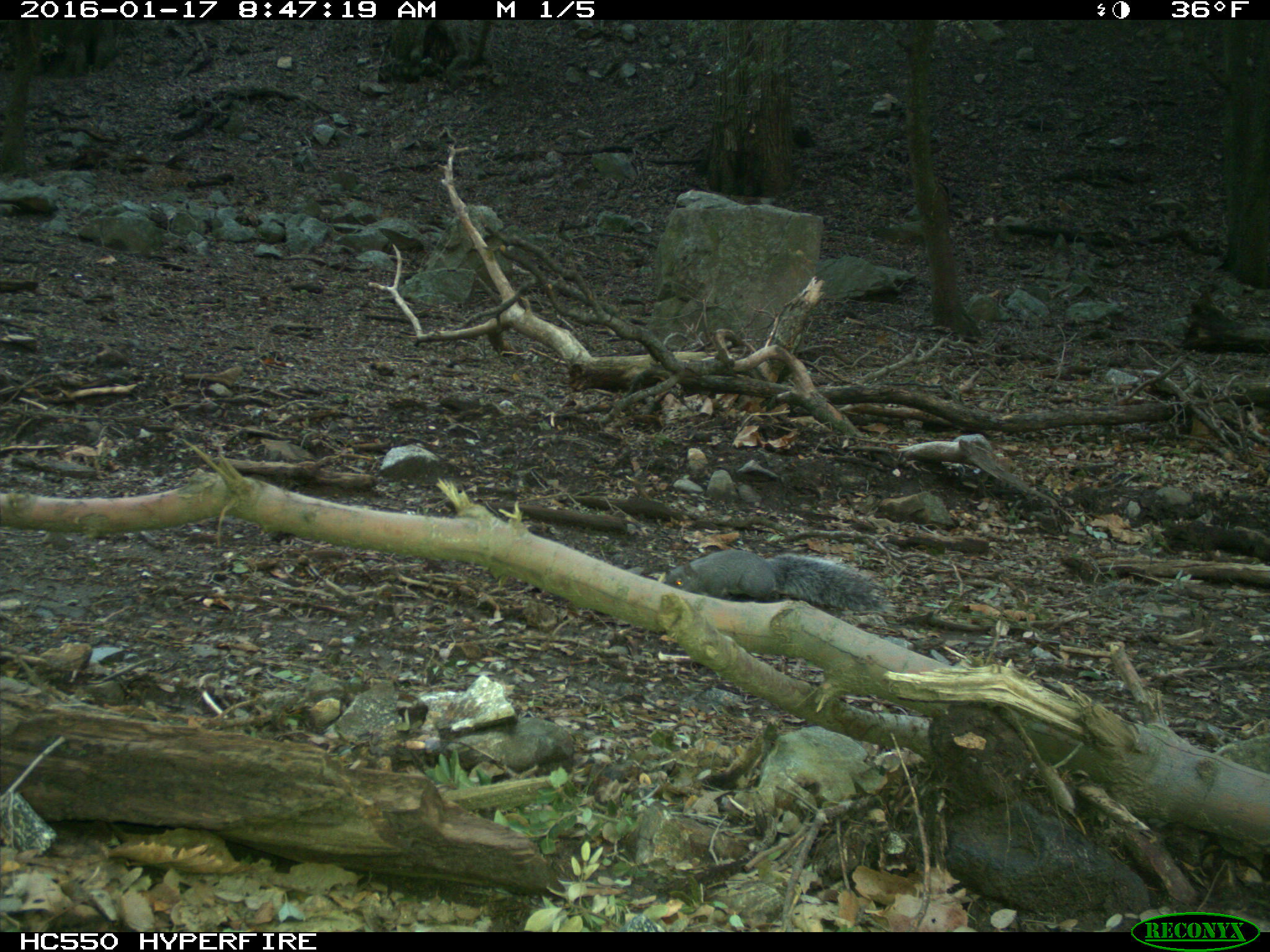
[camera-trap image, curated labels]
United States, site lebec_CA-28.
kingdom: Animalia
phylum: Chordata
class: Mammalia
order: Rodentia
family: Sciuridae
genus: Sciurus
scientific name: Sciurus carolinensis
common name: eastern gray squirrel